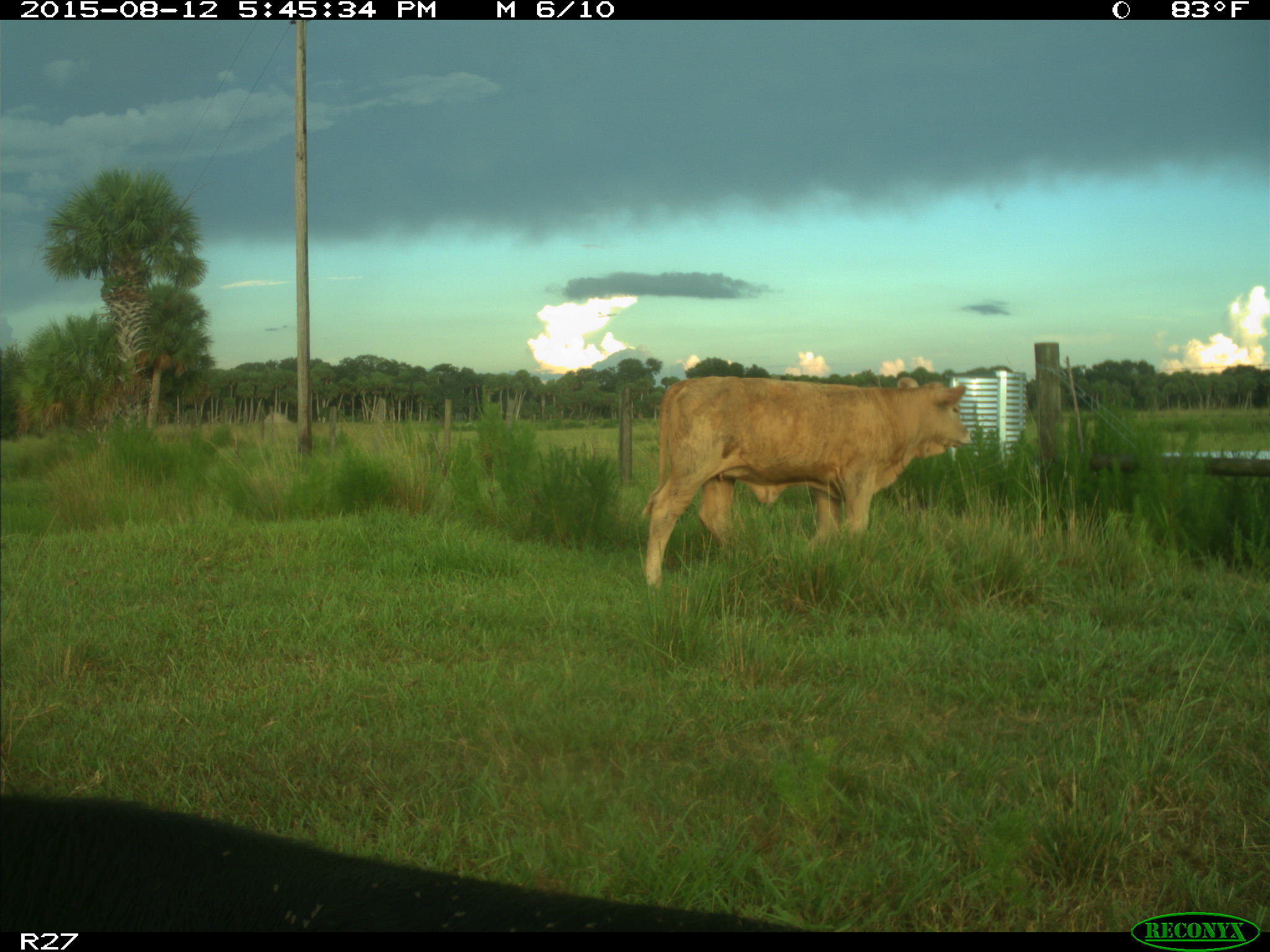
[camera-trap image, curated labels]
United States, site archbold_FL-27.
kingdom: Animalia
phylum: Chordata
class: Mammalia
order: Artiodactyla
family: Bovidae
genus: Bos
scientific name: Bos taurus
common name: domestic cow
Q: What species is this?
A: Bos taurus (domestic cow).